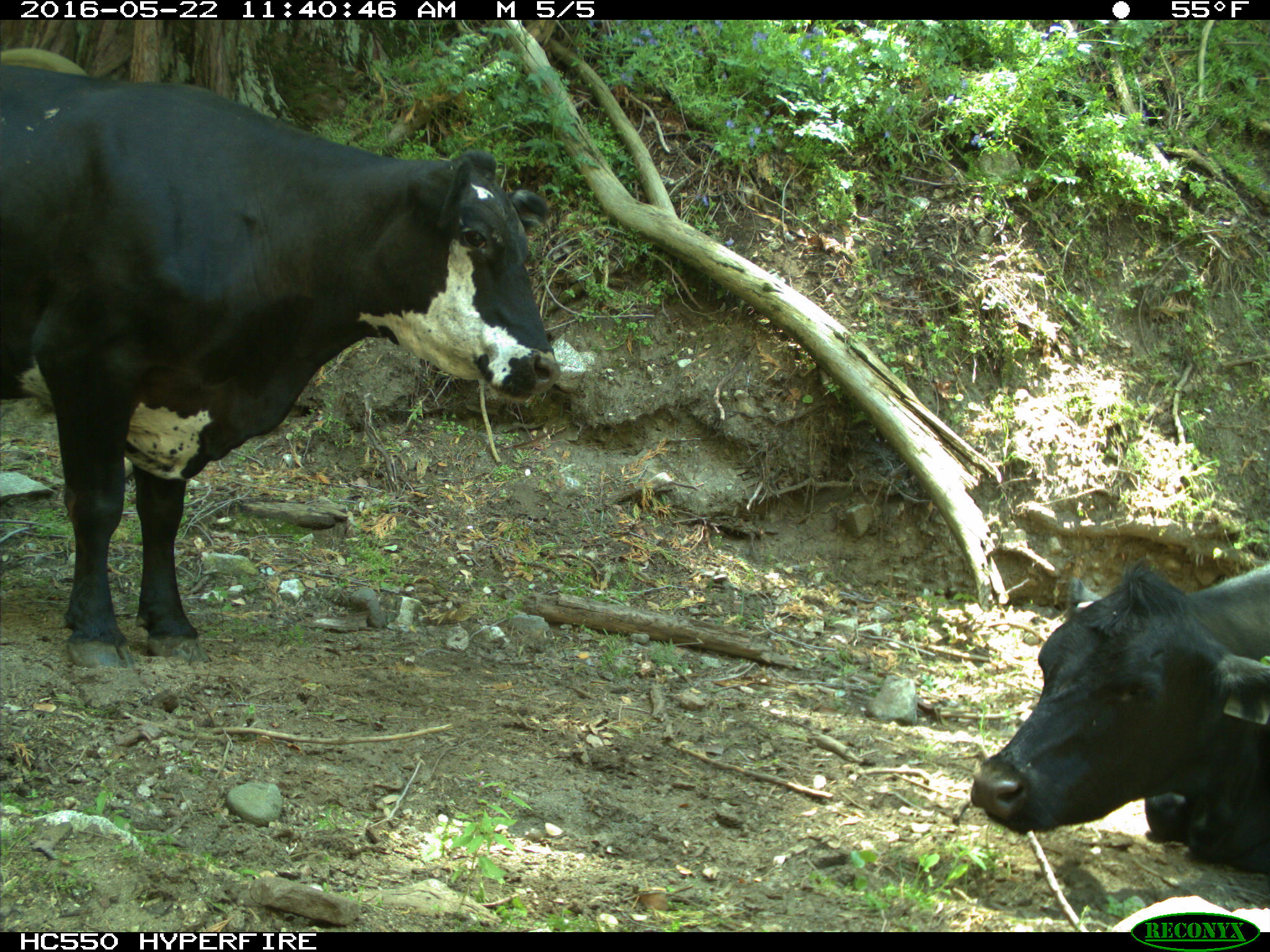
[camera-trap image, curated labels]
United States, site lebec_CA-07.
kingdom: Animalia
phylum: Chordata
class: Mammalia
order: Artiodactyla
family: Bovidae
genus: Bos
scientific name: Bos taurus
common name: domestic cow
Bos taurus (domestic cow).